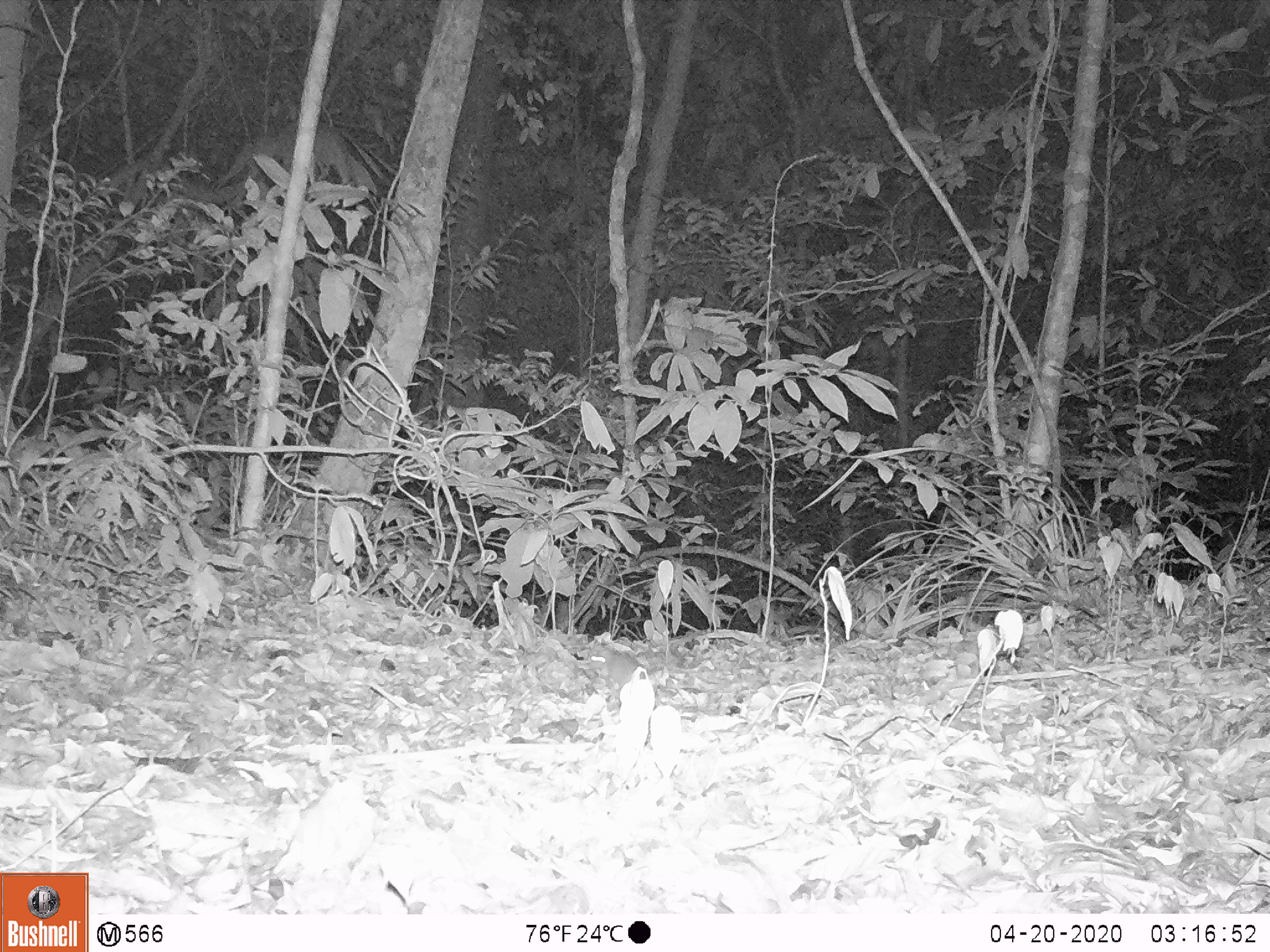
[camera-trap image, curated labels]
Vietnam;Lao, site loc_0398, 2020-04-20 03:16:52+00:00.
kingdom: Animalia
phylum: Chordata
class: Mammalia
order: Rodentia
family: Muridae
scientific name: Muridae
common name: old-world mice and rats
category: unidentified murid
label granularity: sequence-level